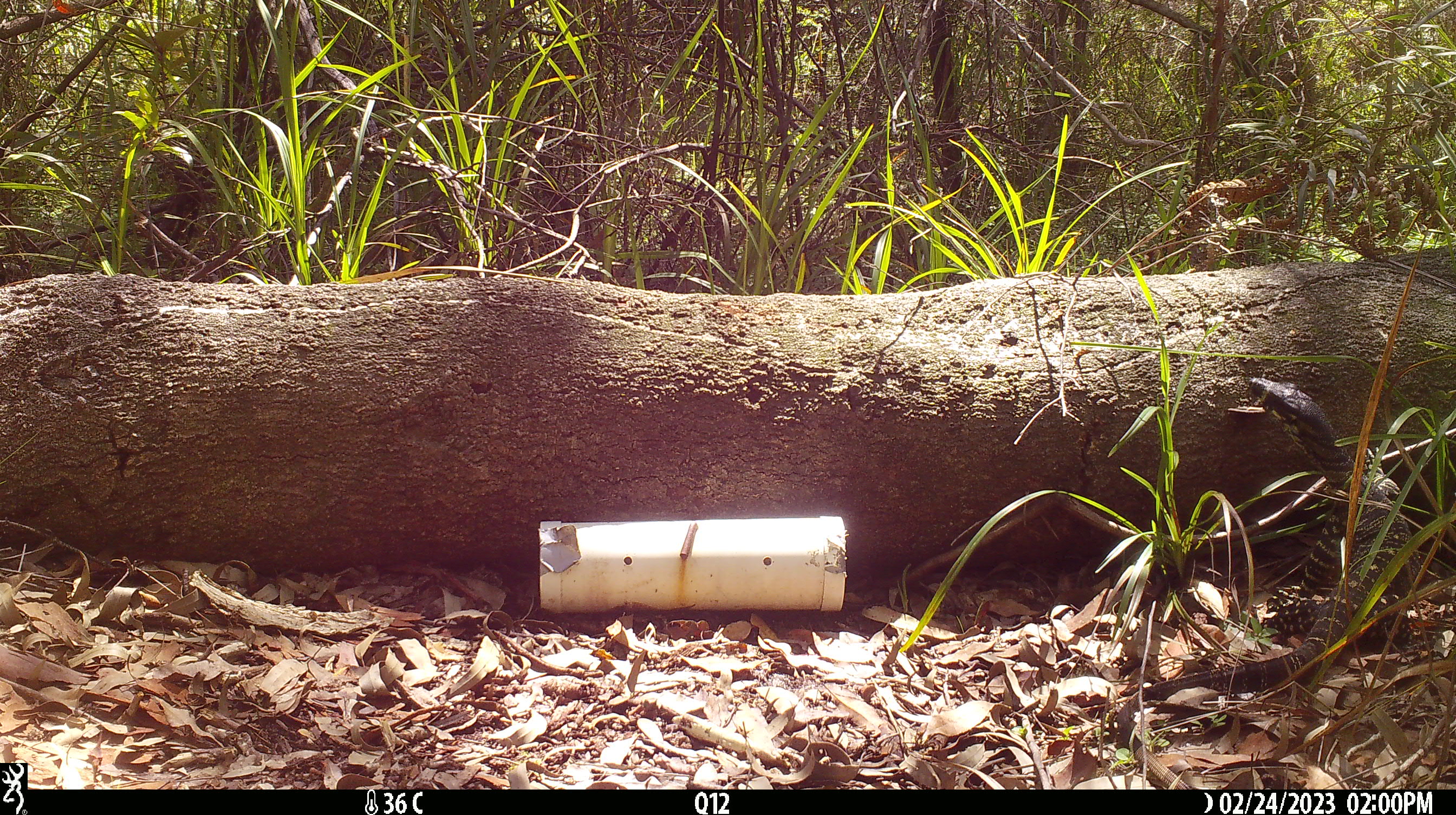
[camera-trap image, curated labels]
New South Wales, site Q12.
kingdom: Animalia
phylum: Chordata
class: Reptilia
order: Squamata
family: Varanidae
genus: Varanus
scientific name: Varanus varius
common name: lace monitor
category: goanna